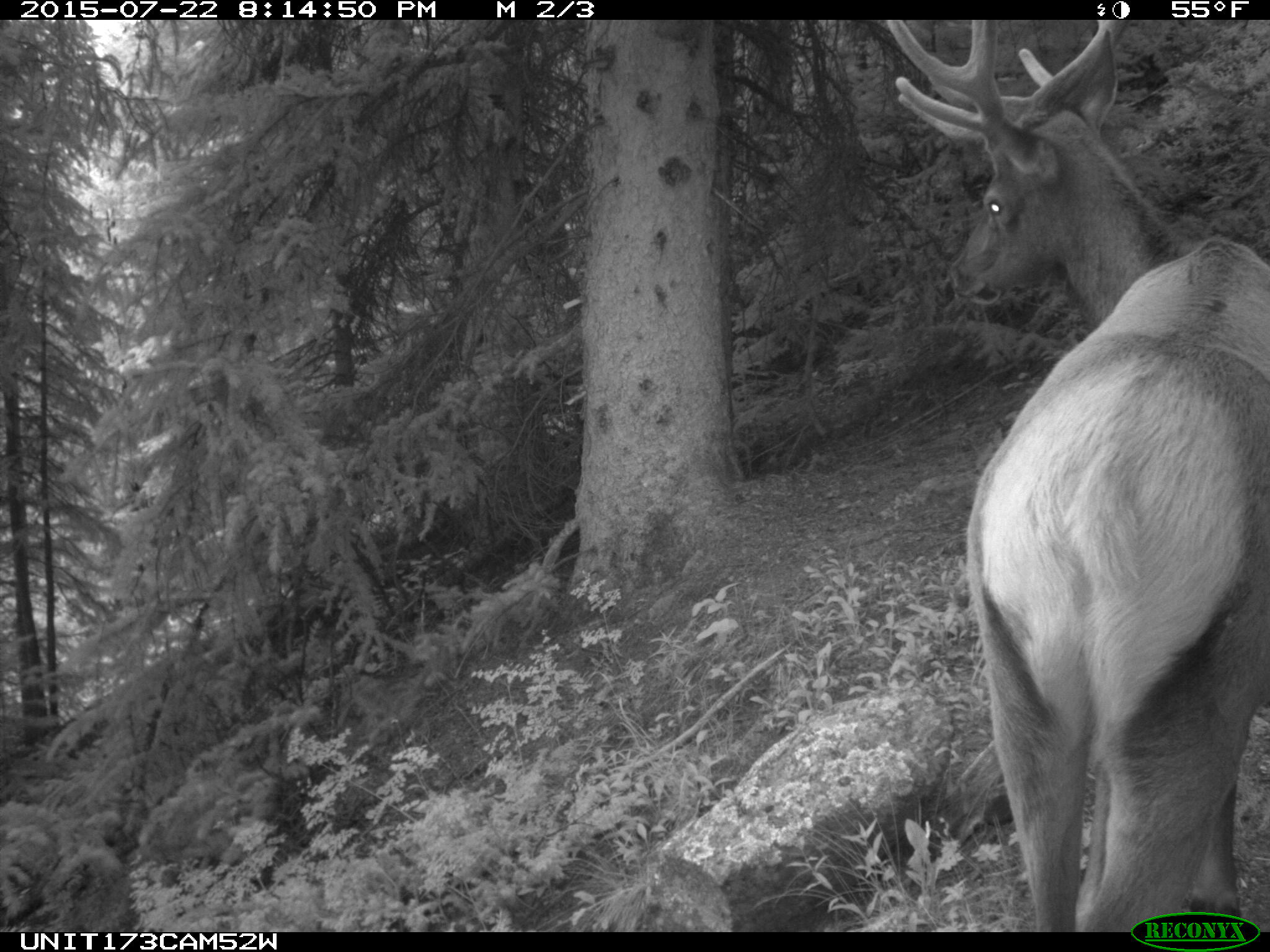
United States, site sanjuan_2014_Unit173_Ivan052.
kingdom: Animalia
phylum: Chordata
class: Mammalia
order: Artiodactyla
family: Cervidae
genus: Cervus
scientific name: Cervus elaphus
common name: red deer